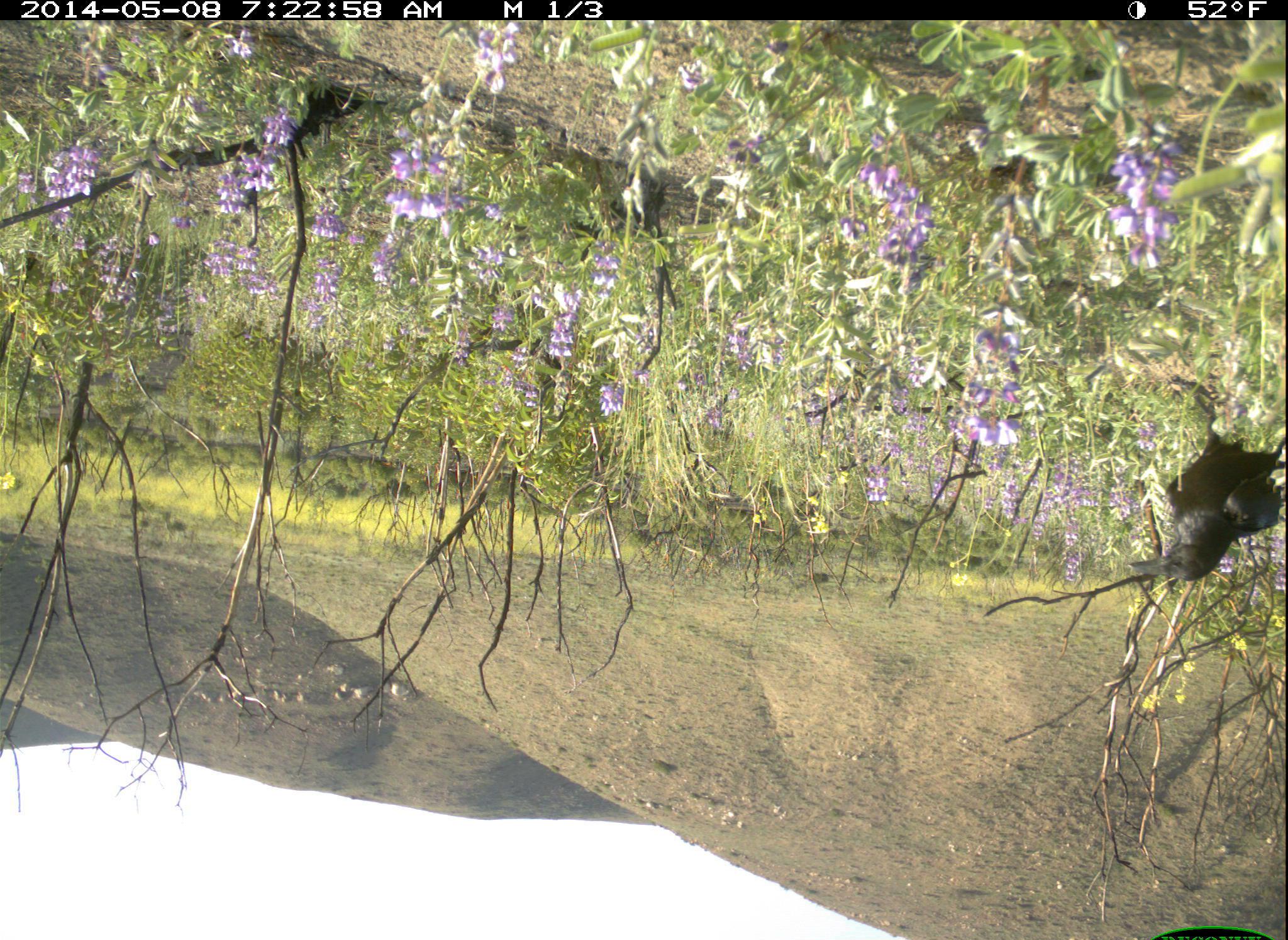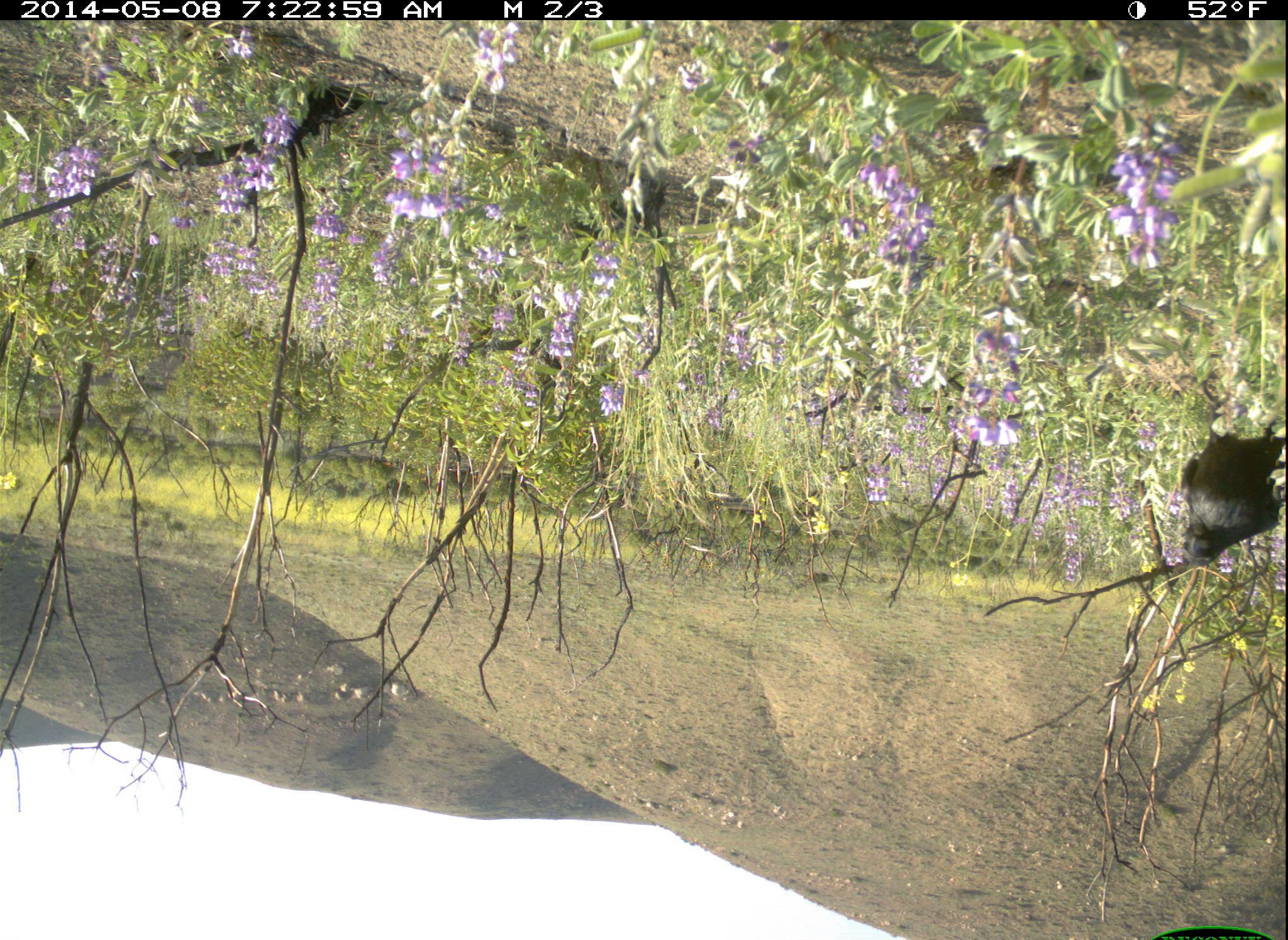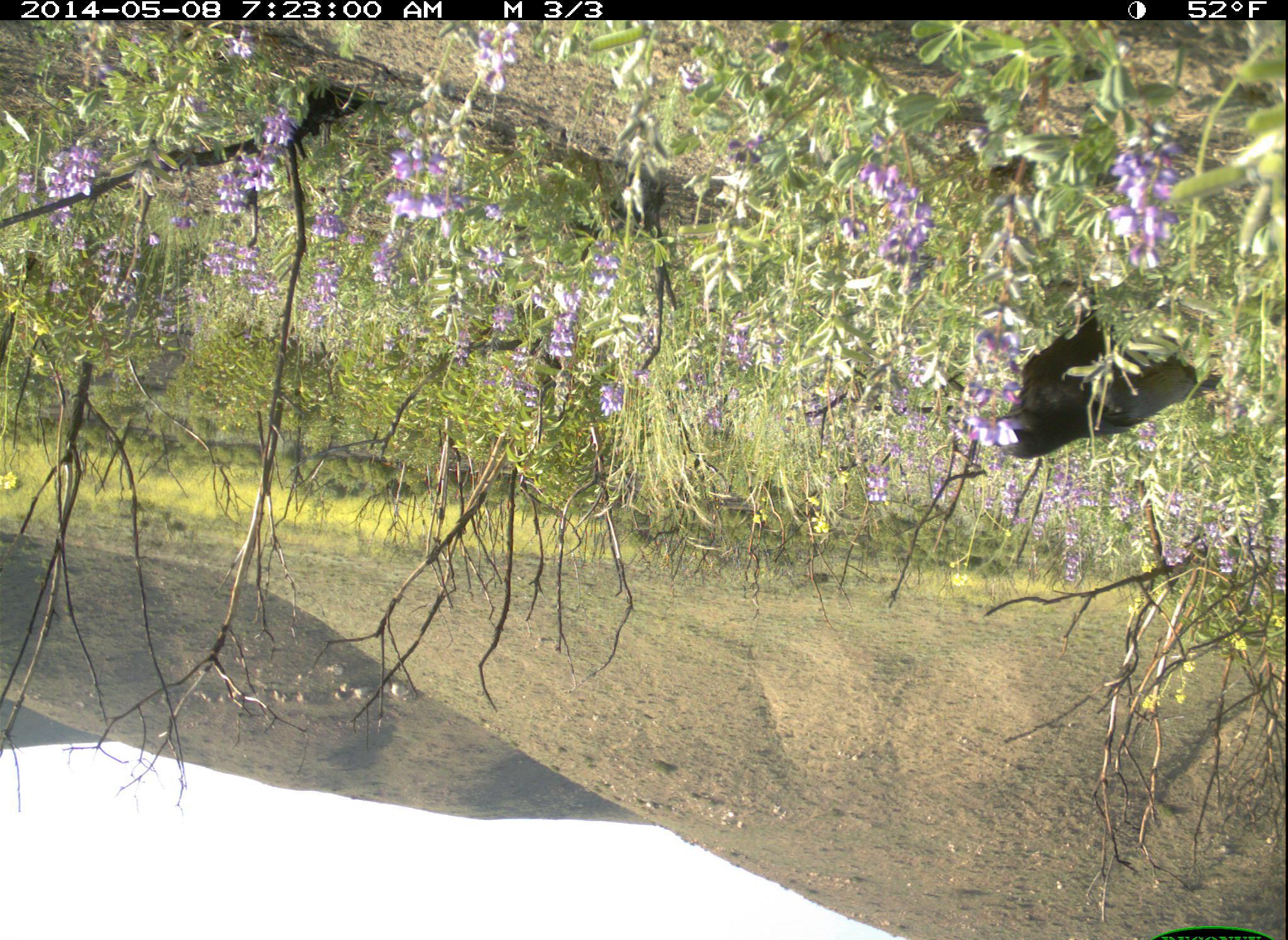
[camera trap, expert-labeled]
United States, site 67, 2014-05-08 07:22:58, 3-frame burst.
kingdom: Animalia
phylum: Chordata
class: Aves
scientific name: Aves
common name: bird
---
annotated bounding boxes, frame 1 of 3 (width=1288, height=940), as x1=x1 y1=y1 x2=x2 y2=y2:
bird: x1=1127 y1=397 x2=1284 y2=583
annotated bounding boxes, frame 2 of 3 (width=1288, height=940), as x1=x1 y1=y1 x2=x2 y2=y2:
bird: x1=1172 y1=397 x2=1288 y2=565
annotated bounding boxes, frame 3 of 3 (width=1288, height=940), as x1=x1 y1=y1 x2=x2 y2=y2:
bird: x1=962 y1=295 x2=1224 y2=462